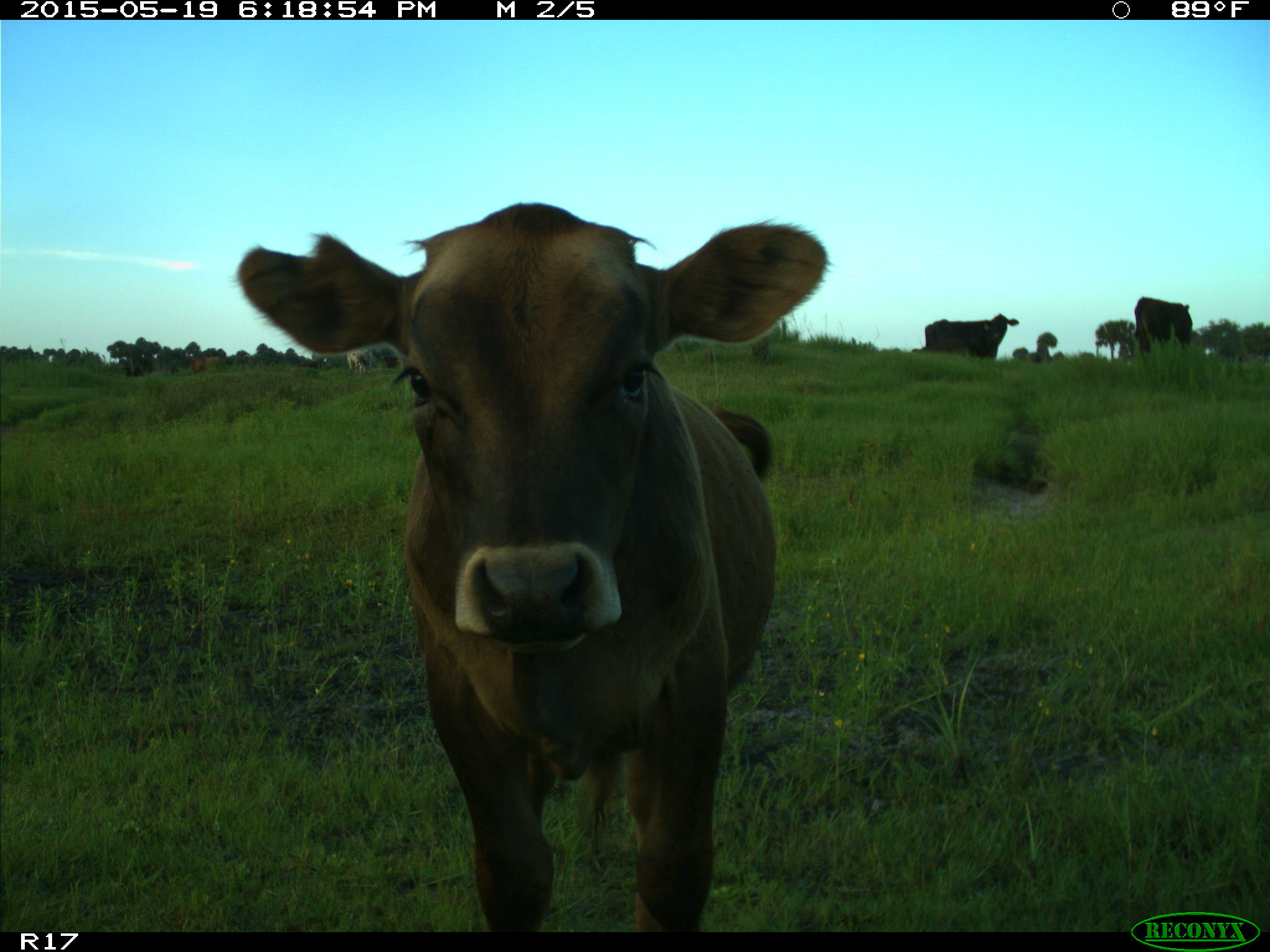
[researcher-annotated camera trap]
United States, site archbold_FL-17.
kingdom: Animalia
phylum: Chordata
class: Mammalia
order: Artiodactyla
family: Bovidae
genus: Bos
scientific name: Bos taurus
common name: domestic cow